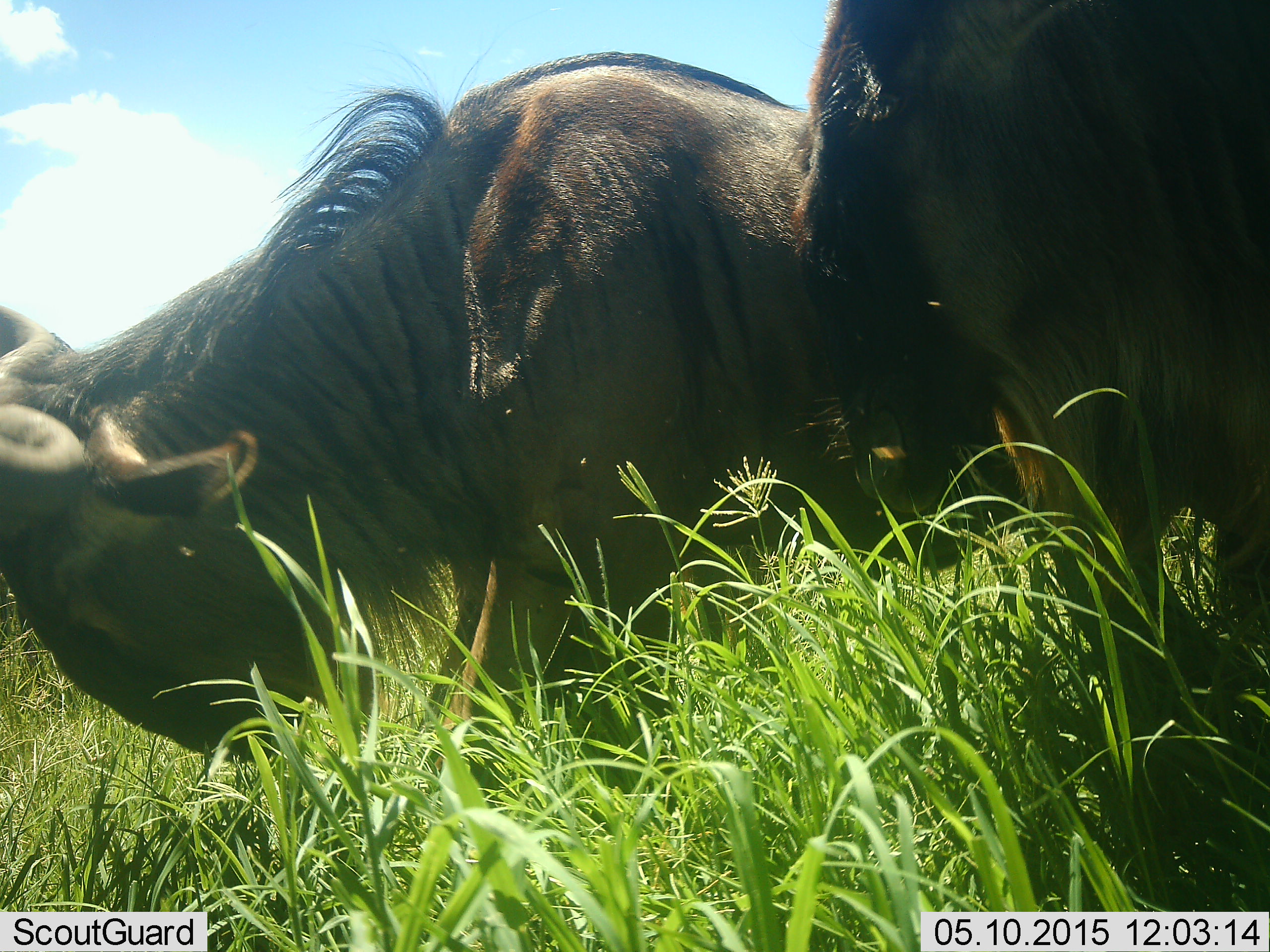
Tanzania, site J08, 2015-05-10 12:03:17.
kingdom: Animalia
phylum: Chordata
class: Mammalia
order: Artiodactyla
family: Bovidae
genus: Connochaetes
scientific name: Connochaetes taurinus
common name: blue wildebeest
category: wildebeest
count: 2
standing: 60%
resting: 10%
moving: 10%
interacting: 0%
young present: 0%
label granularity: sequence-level